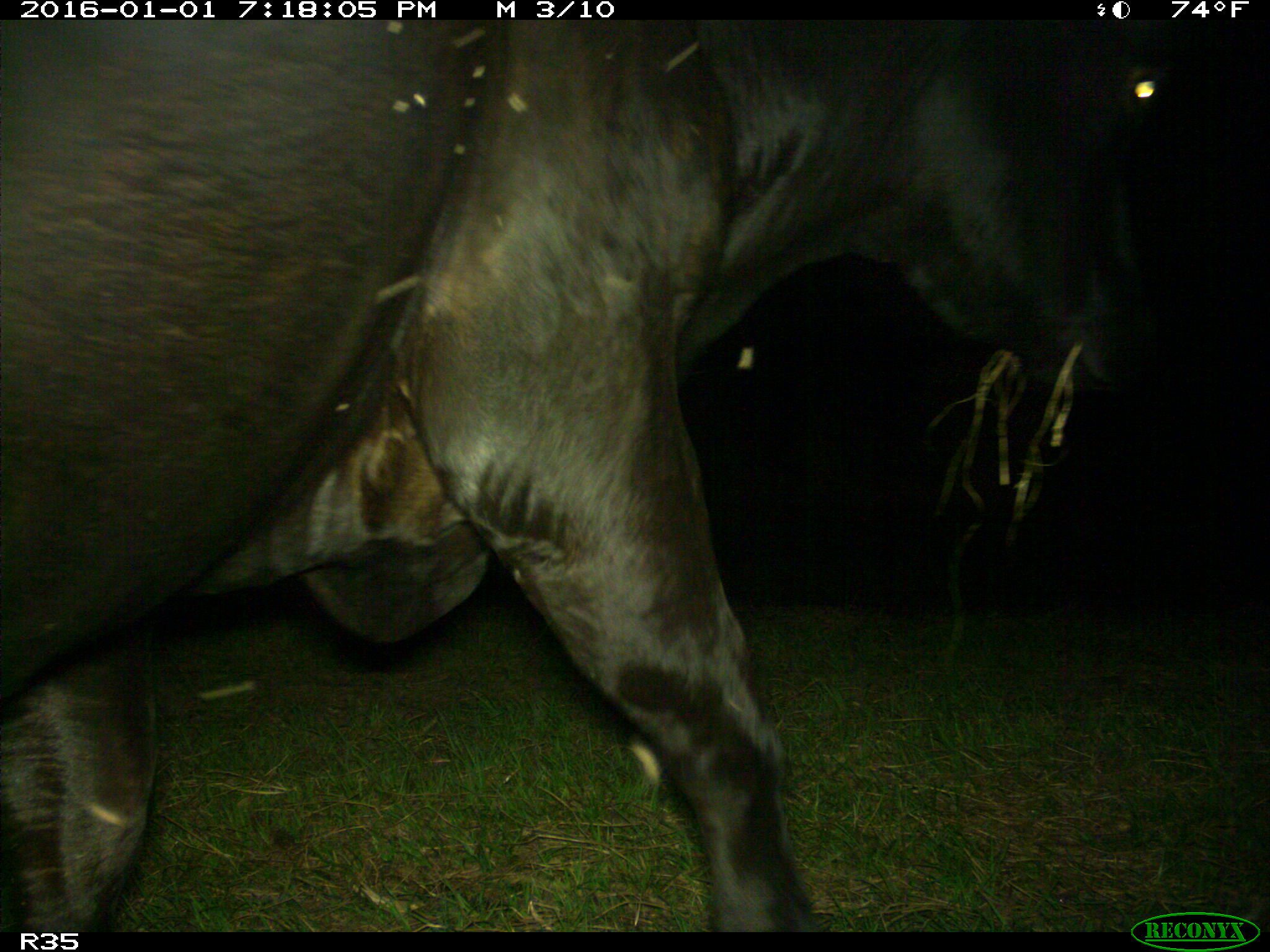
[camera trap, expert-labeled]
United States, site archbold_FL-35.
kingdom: Animalia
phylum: Chordata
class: Mammalia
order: Artiodactyla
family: Bovidae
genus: Bos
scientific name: Bos taurus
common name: domestic cow